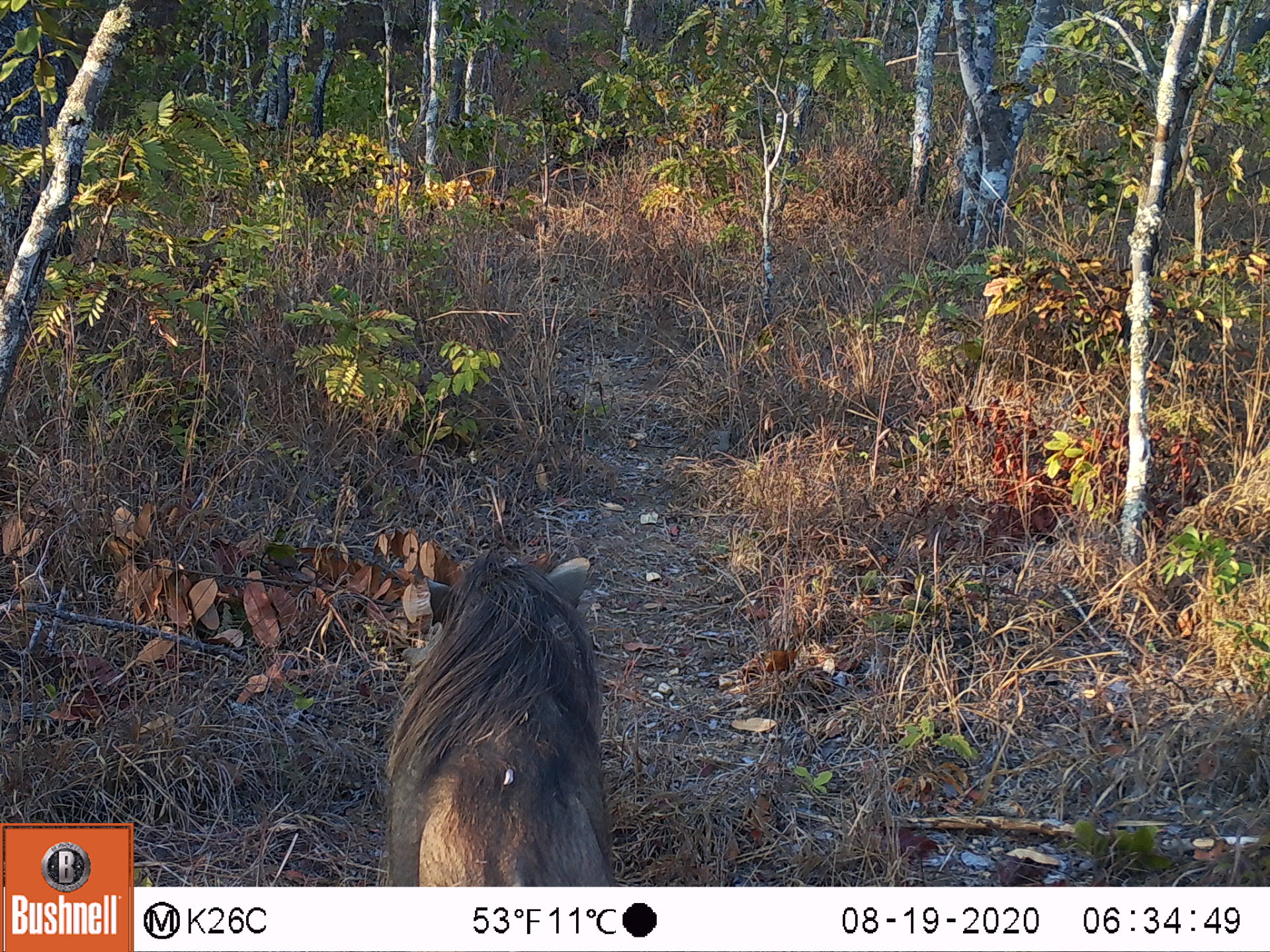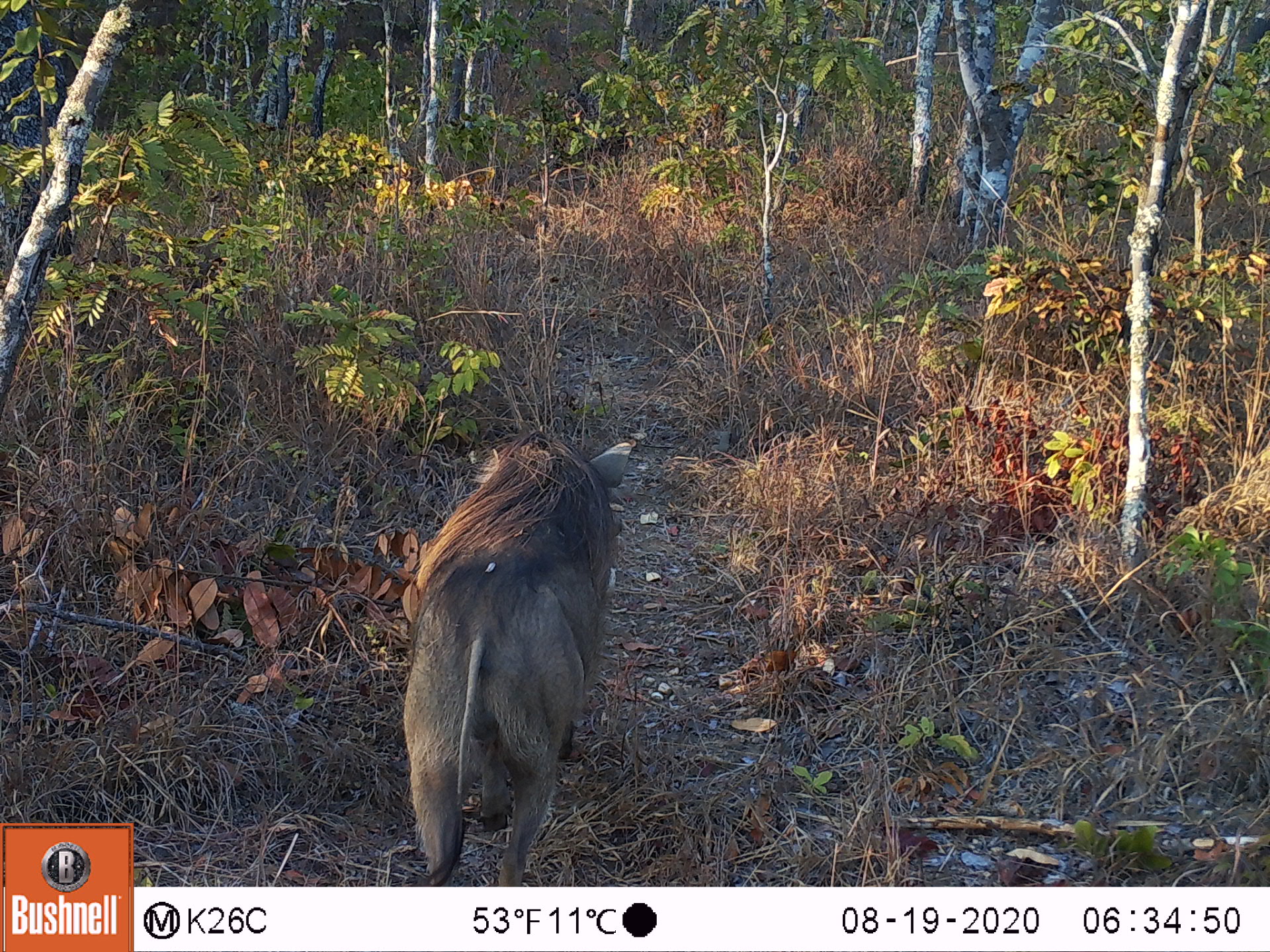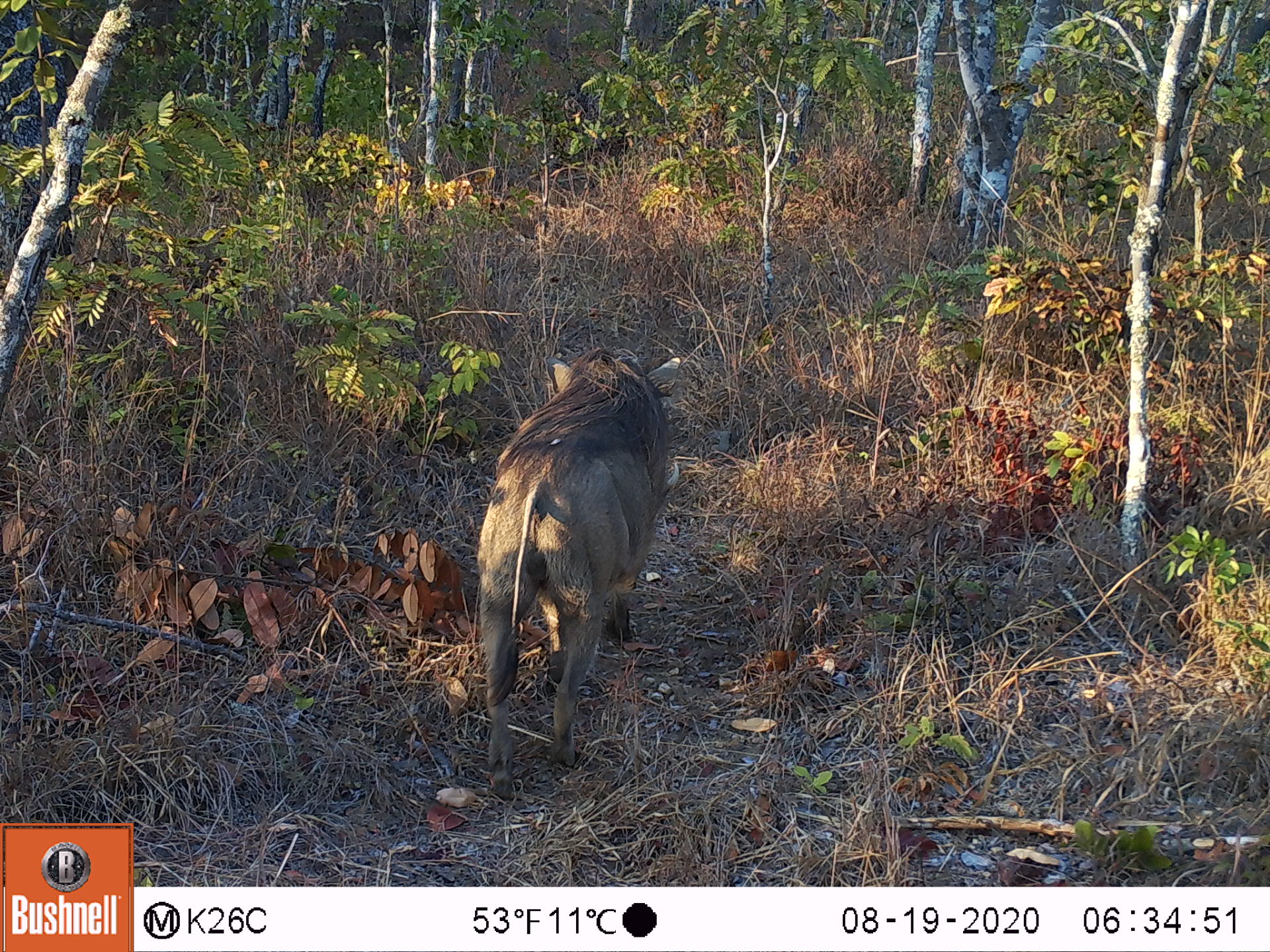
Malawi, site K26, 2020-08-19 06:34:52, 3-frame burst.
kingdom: Animalia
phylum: Chordata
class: Mammalia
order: Artiodactyla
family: Suidae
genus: Phacochoerus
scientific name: Phacochoerus africanus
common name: common warthog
Common warthog (Phacochoerus africanus), count 1.